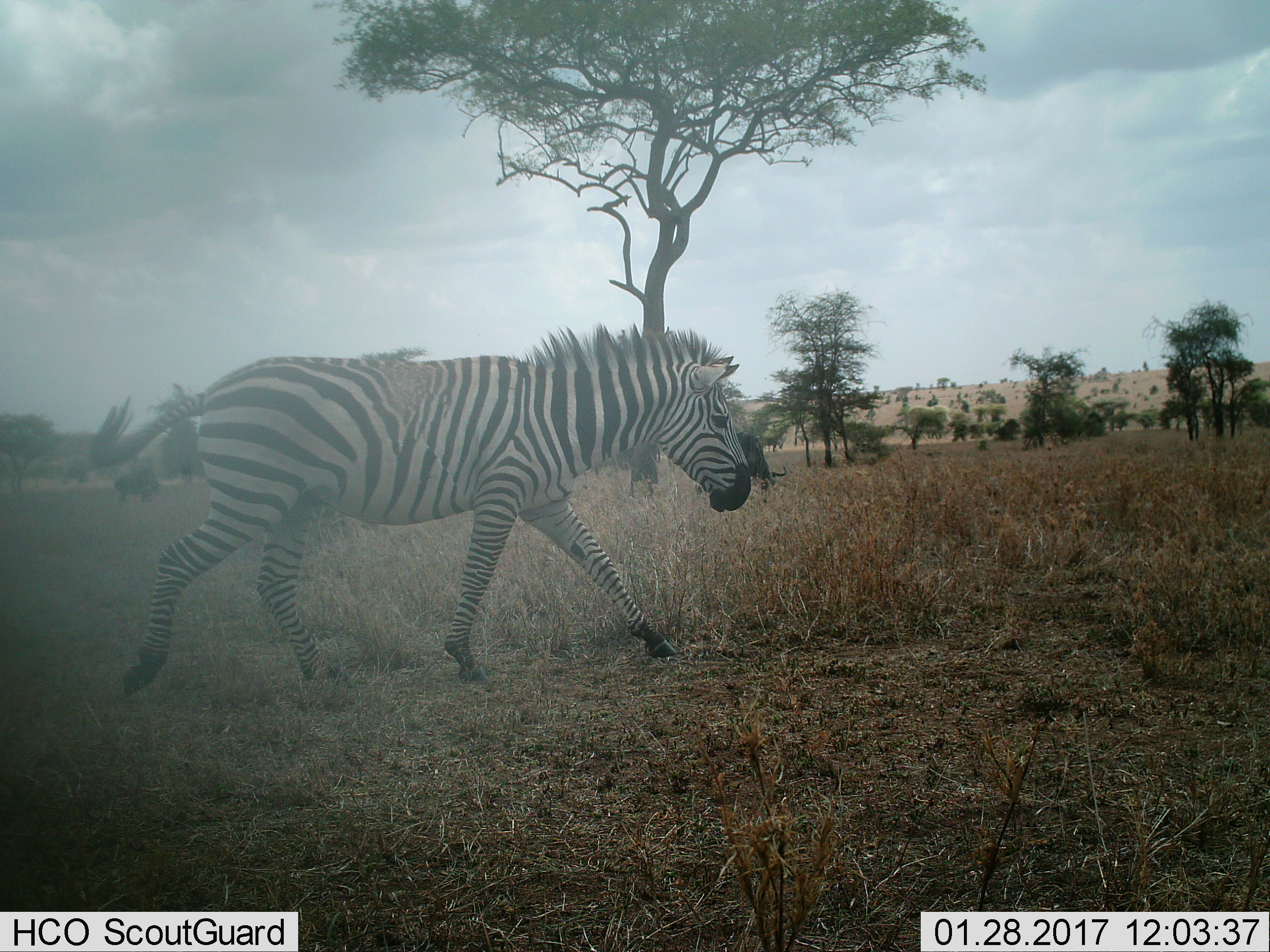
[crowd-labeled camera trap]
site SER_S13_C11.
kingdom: Animalia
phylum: Chordata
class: Mammalia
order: Perissodactyla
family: Equidae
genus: Equus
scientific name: Equus quagga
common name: plains zebra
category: zebraplains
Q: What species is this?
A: Zebraplains (plains zebra) (Equus quagga).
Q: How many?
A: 1.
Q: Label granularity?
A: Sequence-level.